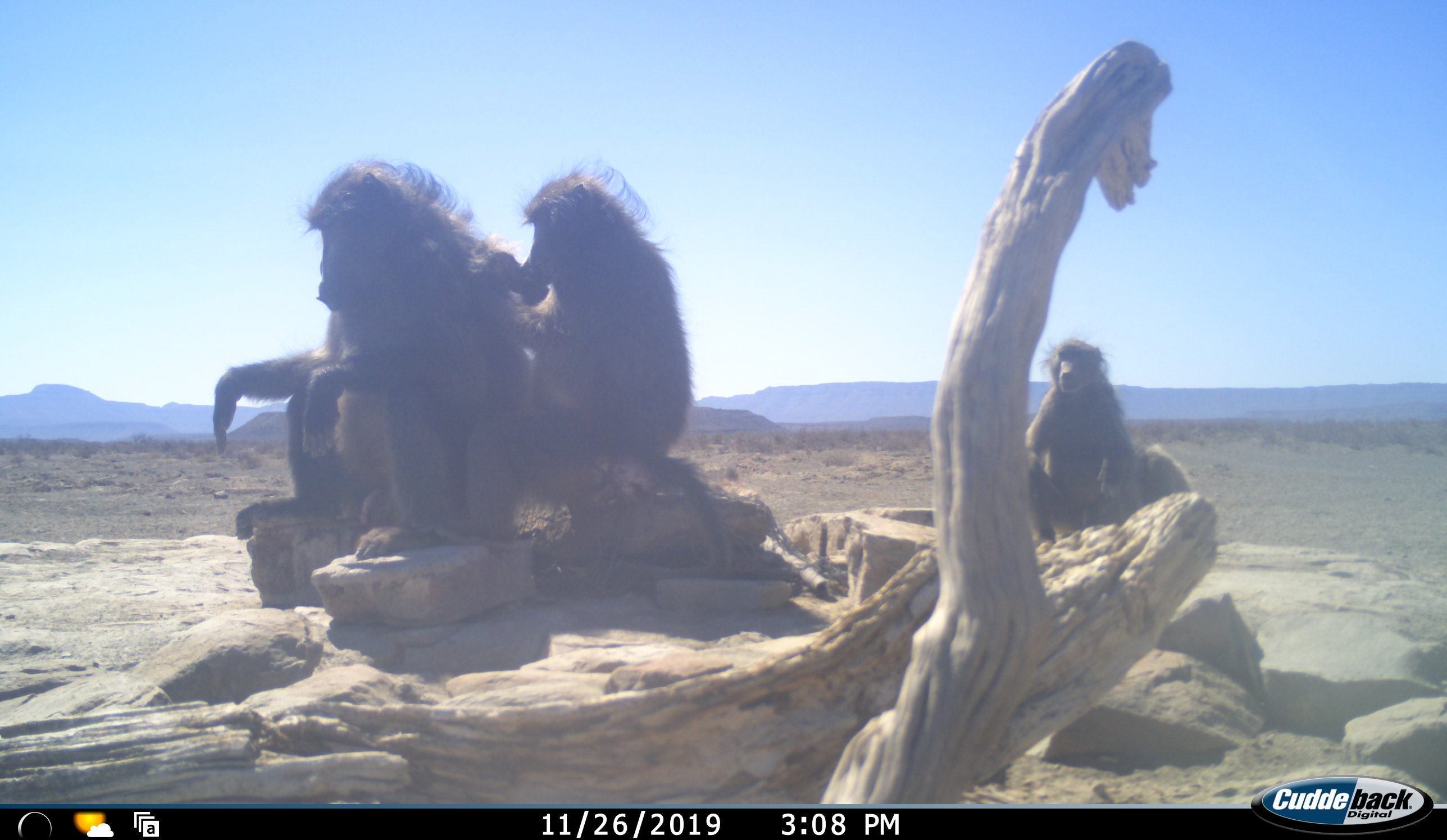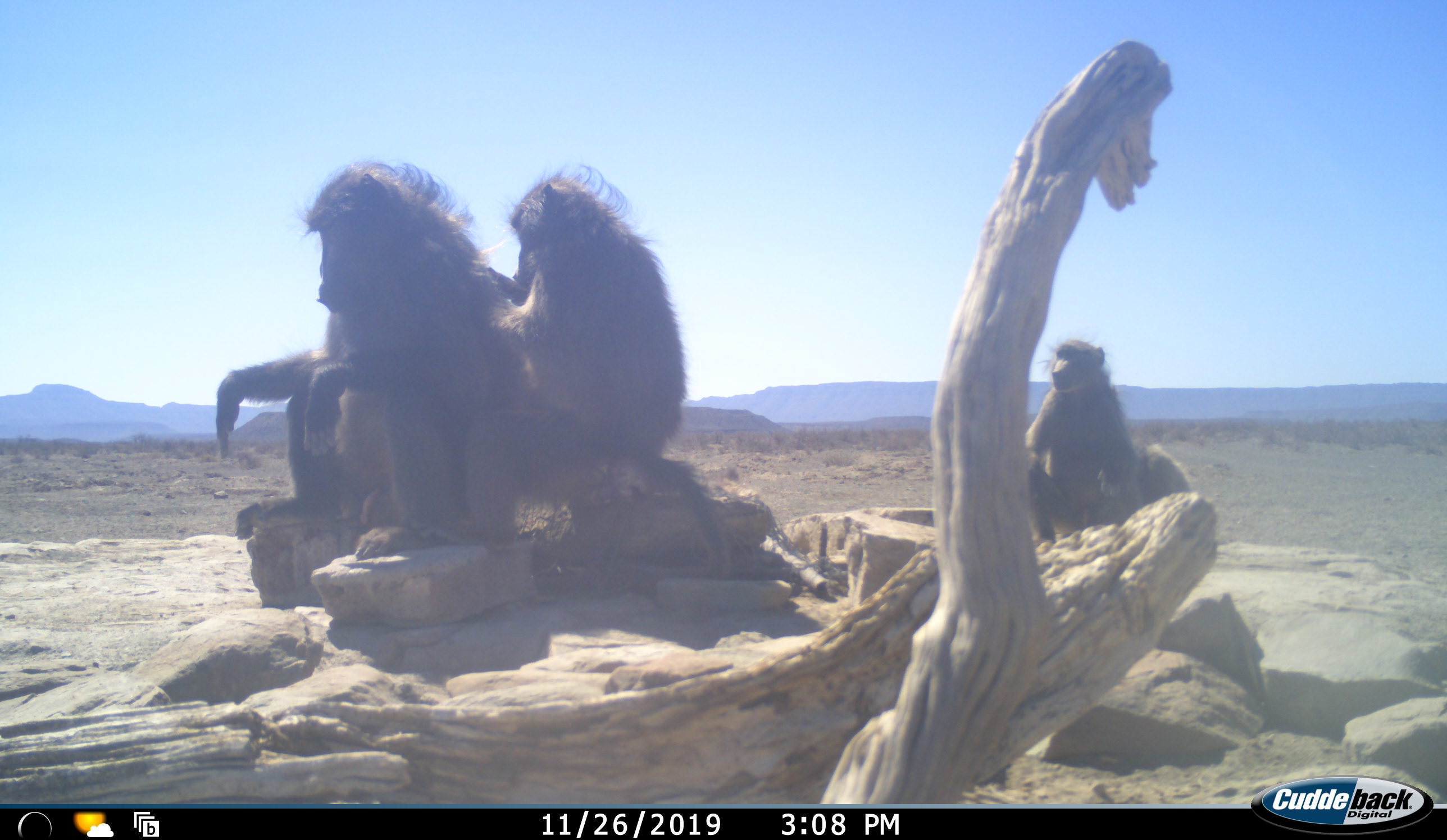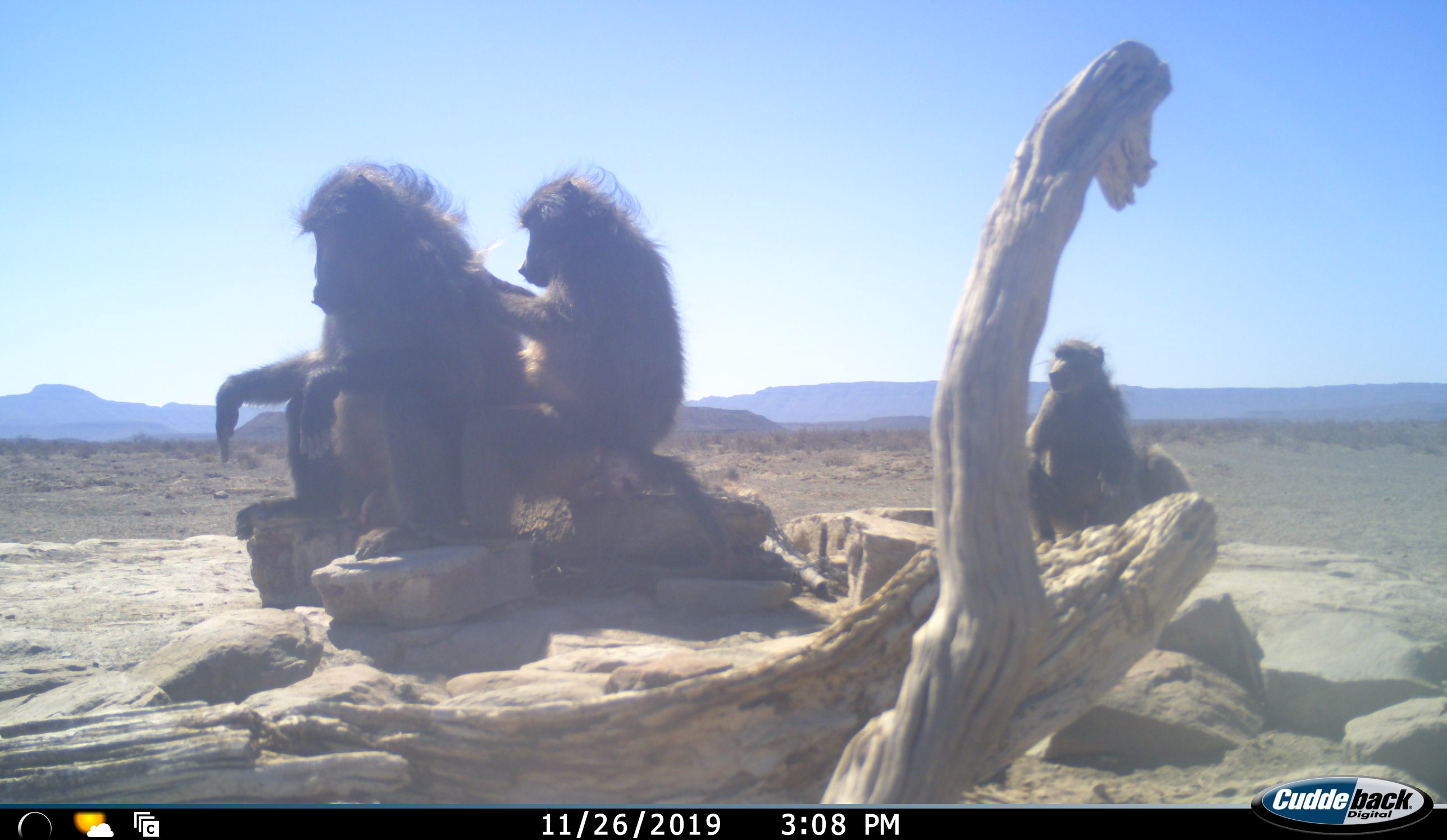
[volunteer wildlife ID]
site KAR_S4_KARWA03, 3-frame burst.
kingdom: Animalia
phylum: Chordata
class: Mammalia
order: Primates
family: Cercopithecidae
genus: Papio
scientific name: Papio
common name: baboon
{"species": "baboon (Papio)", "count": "3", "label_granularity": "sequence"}